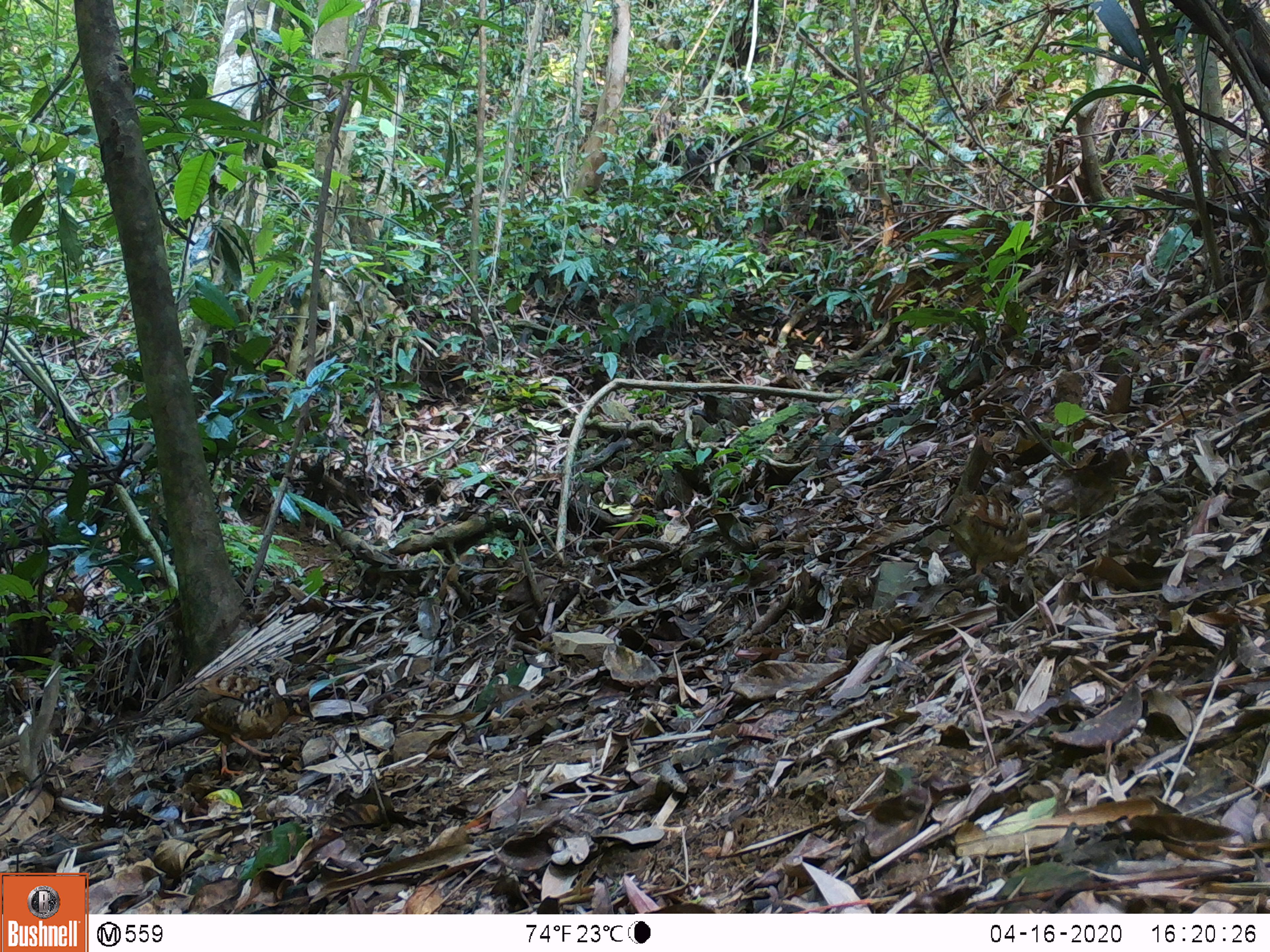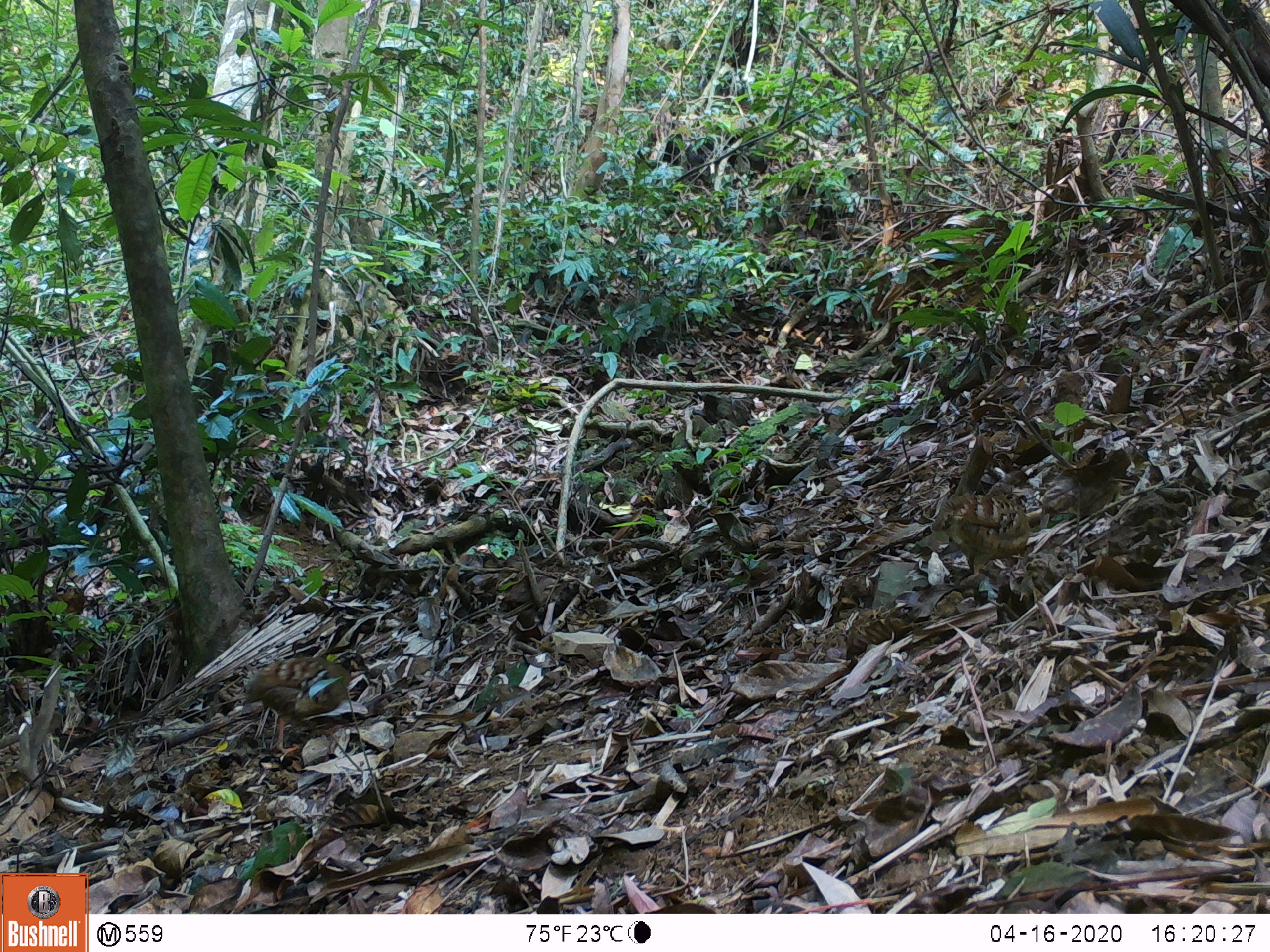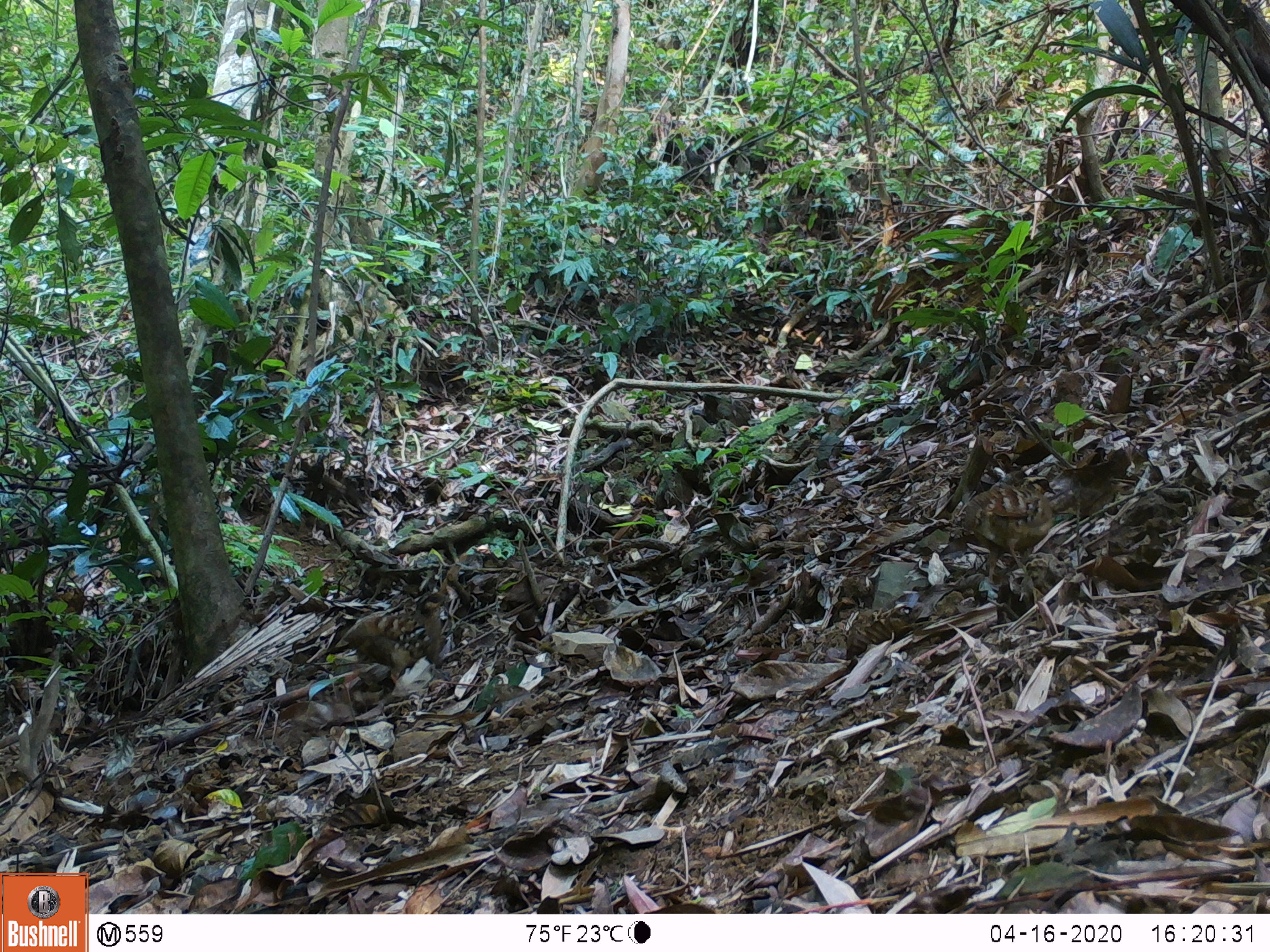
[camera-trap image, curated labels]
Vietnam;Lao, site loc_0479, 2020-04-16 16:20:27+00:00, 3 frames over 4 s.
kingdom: Animalia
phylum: Chordata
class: Aves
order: Galliformes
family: Phasianidae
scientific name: Phasianidae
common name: partridge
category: unidentified partridge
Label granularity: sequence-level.